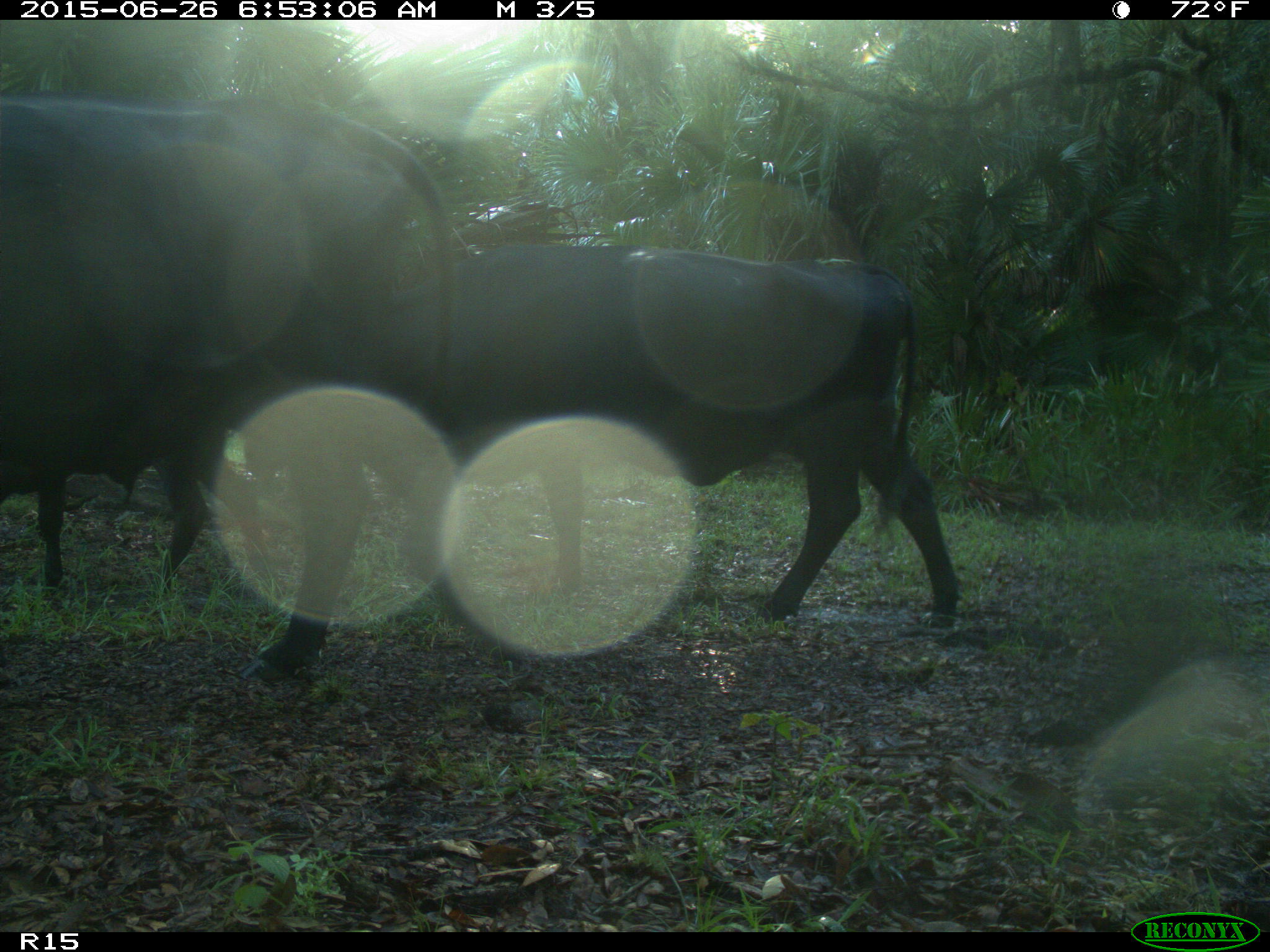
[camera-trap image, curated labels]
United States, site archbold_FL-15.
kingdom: Animalia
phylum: Chordata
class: Mammalia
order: Artiodactyla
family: Bovidae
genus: Bos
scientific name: Bos taurus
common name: domestic cow